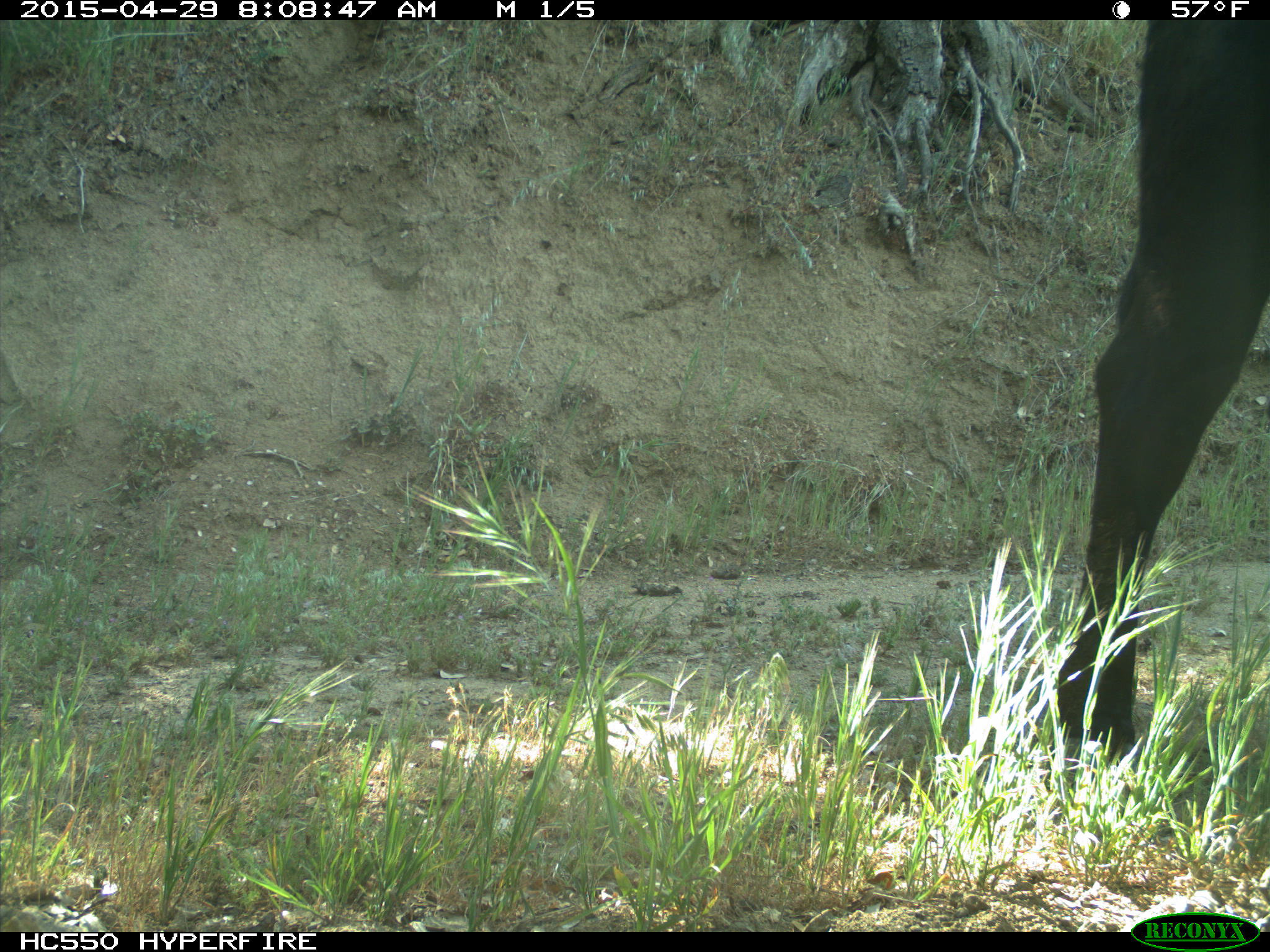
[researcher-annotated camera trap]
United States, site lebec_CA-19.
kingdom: Animalia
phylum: Chordata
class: Mammalia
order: Artiodactyla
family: Bovidae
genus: Bos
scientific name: Bos taurus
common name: domestic cow